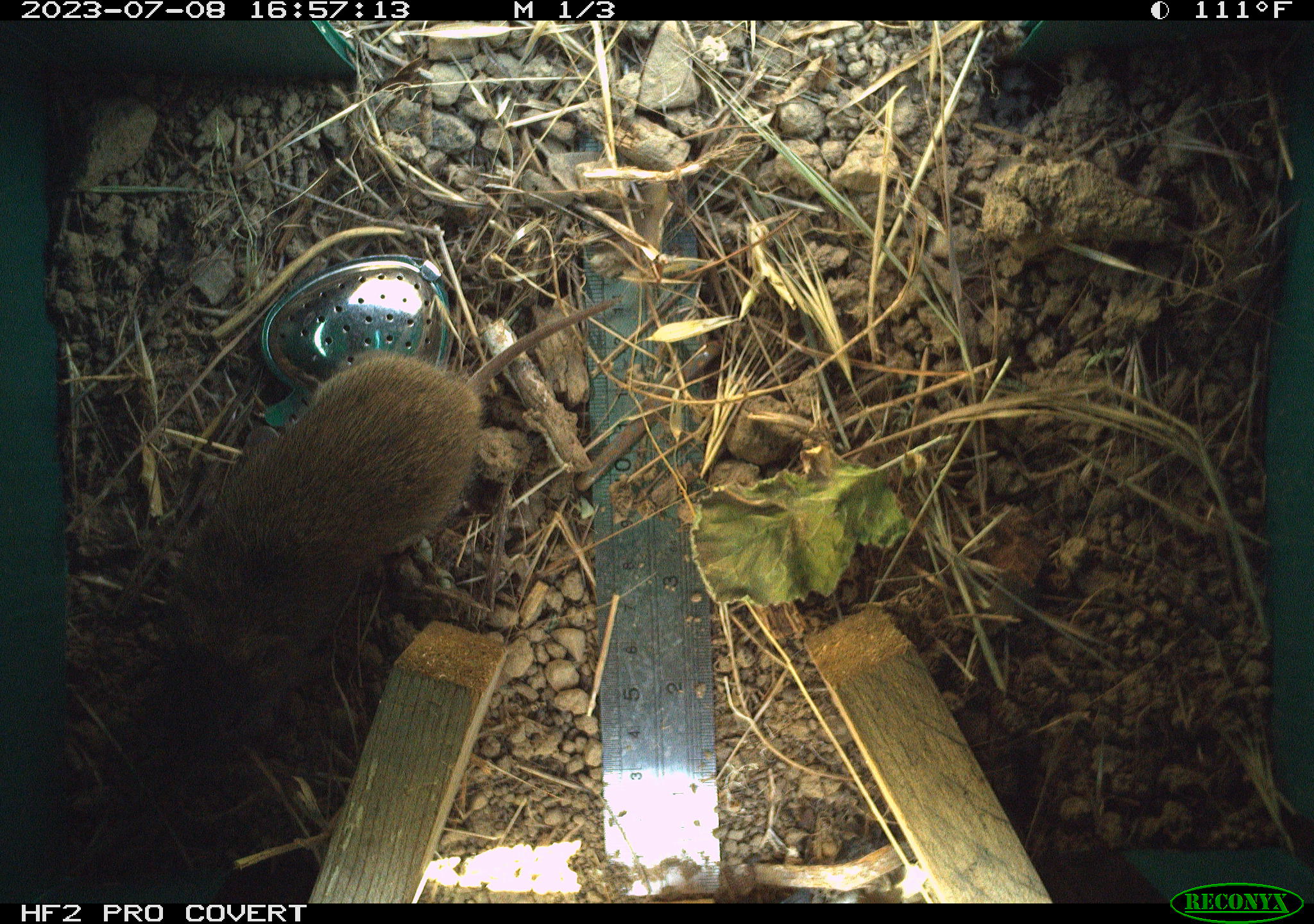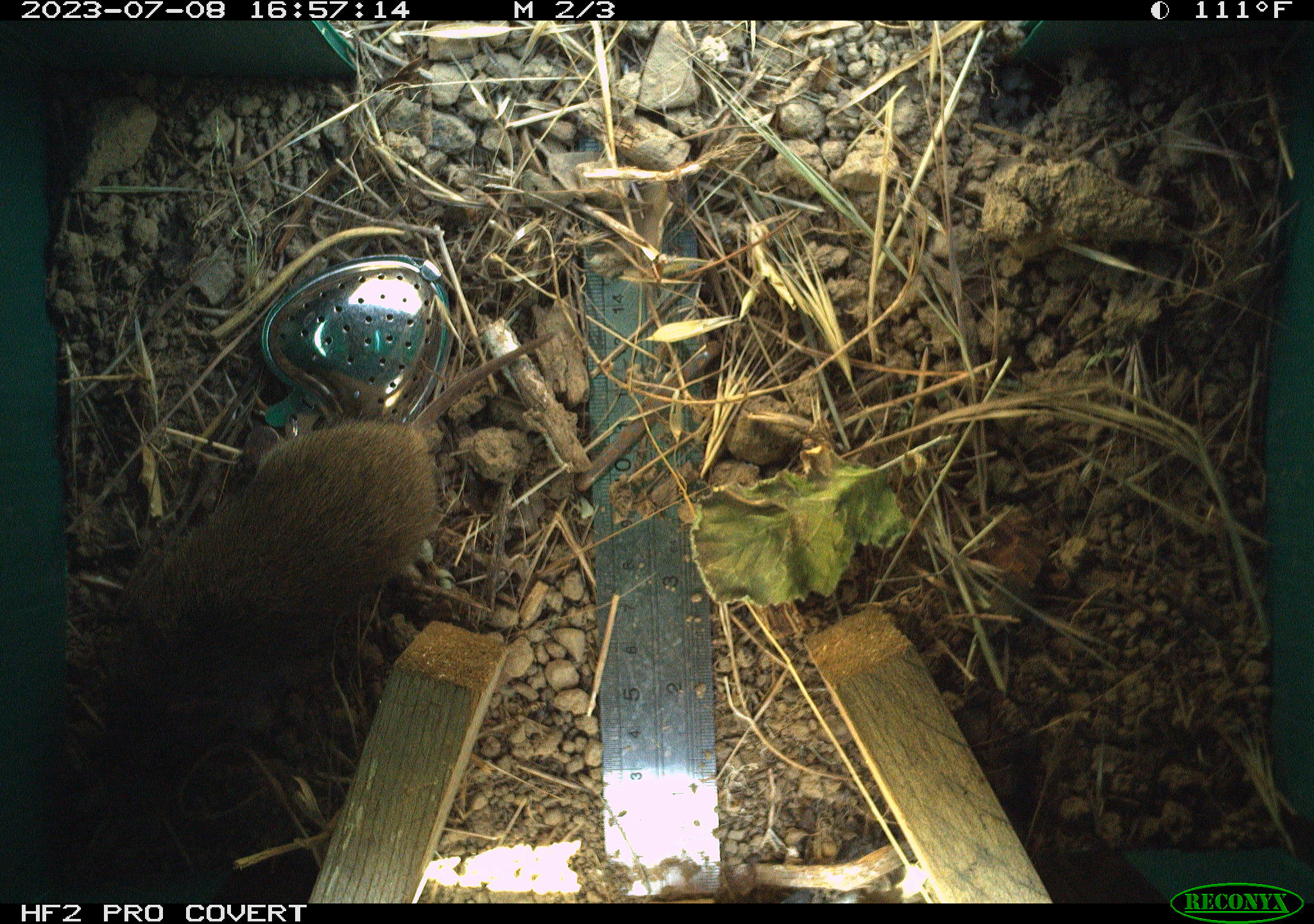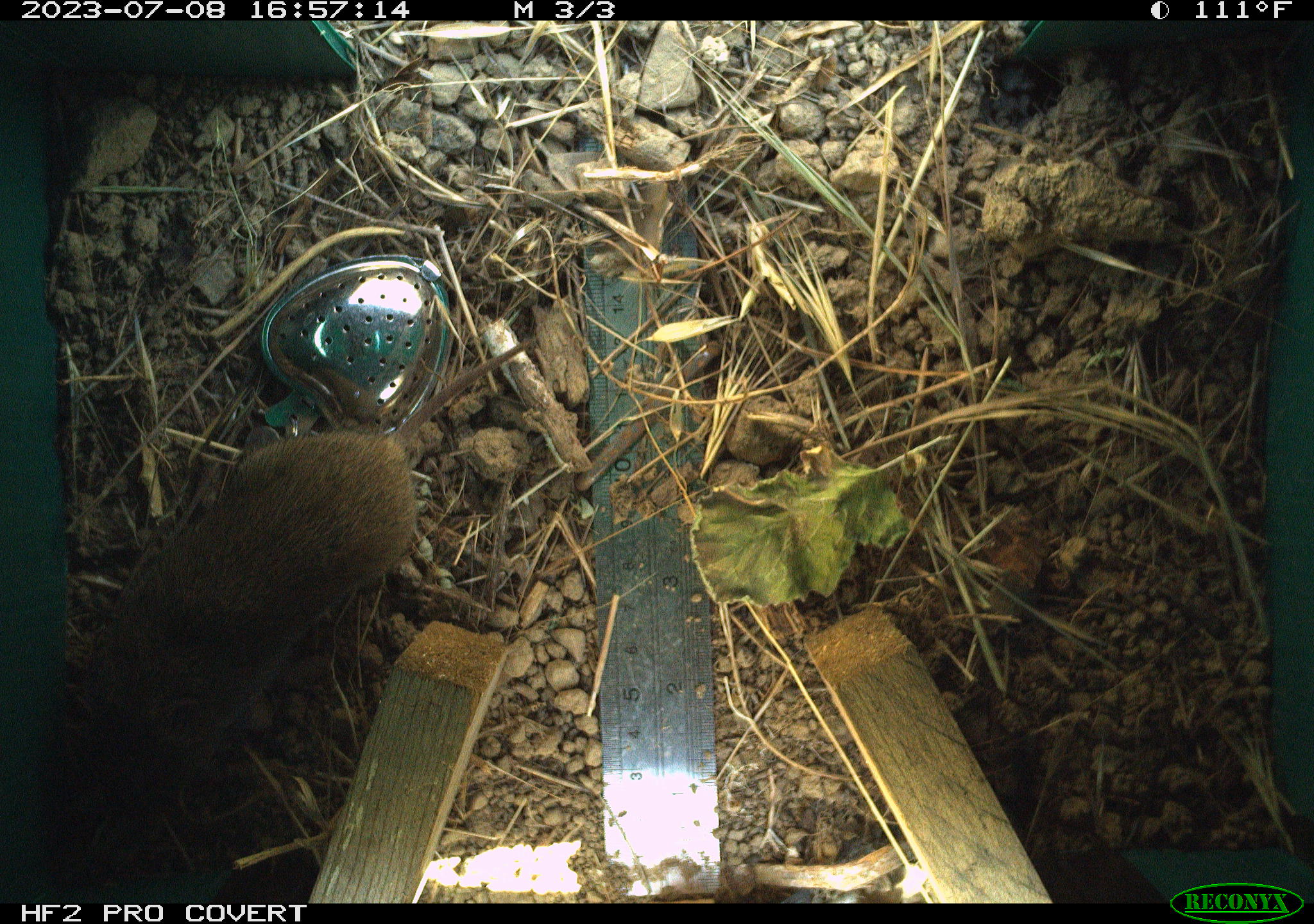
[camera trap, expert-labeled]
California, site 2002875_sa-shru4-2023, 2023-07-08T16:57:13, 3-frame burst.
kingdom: Animalia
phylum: Chordata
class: Mammalia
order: Rodentia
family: Cricetidae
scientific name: Arvicolinae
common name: voles, lemmings, and muskrats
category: arvicolinae subfamily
Arvicolinae subfamily (voles, lemmings, and muskrats) (Arvicolinae).